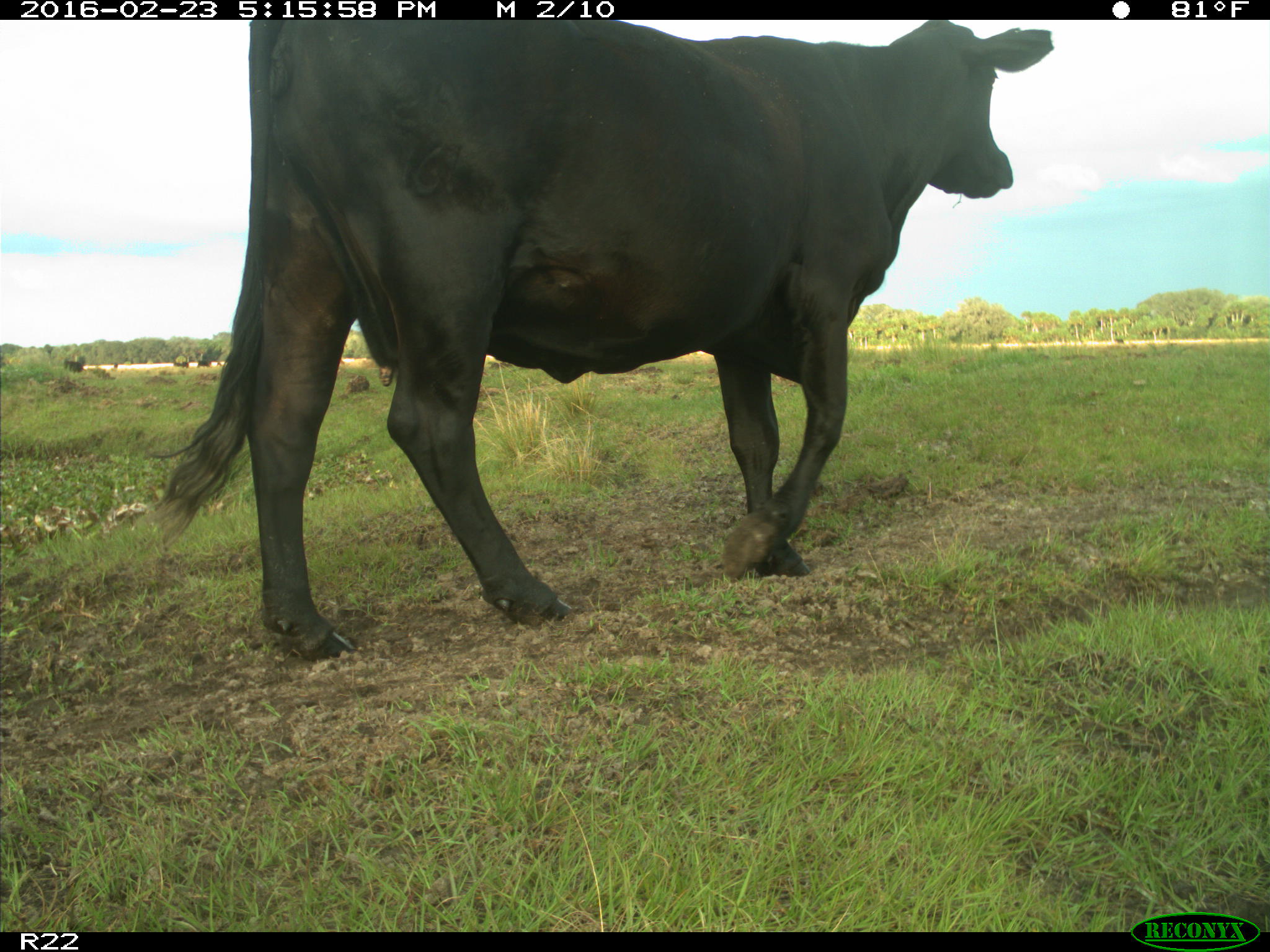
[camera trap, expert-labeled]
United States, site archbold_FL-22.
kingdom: Animalia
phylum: Chordata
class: Mammalia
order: Artiodactyla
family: Bovidae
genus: Bos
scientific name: Bos taurus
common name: domestic cow